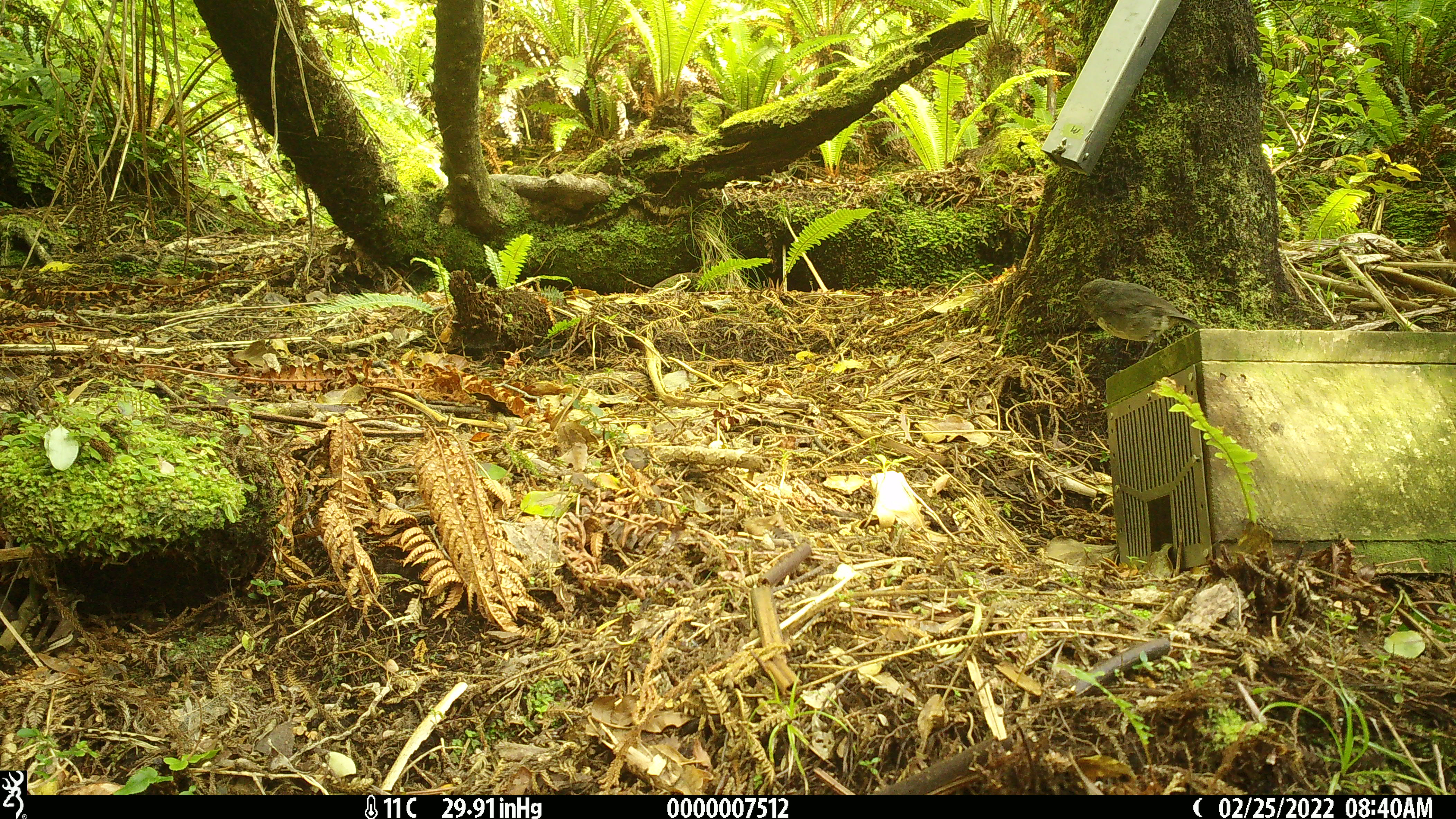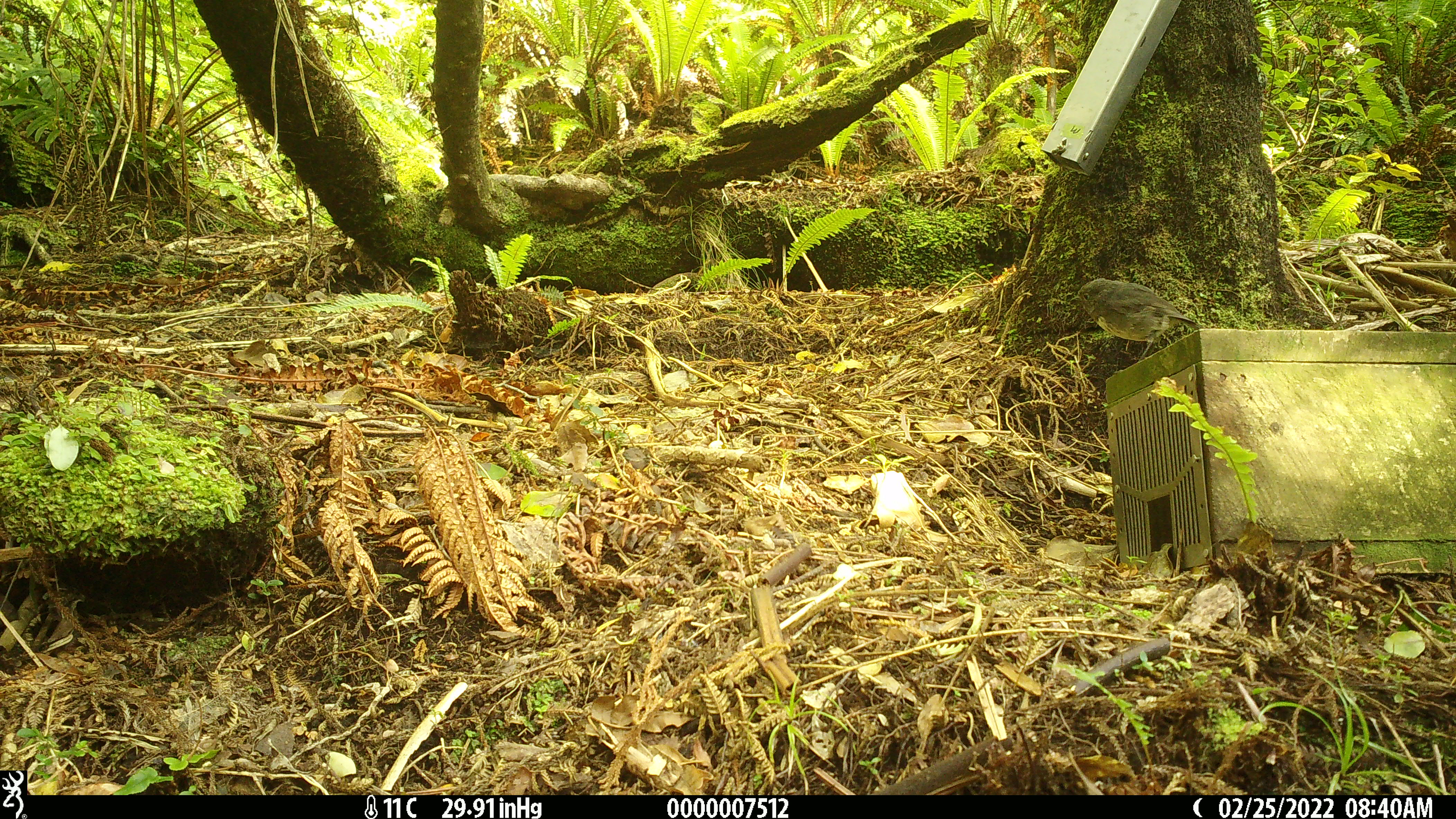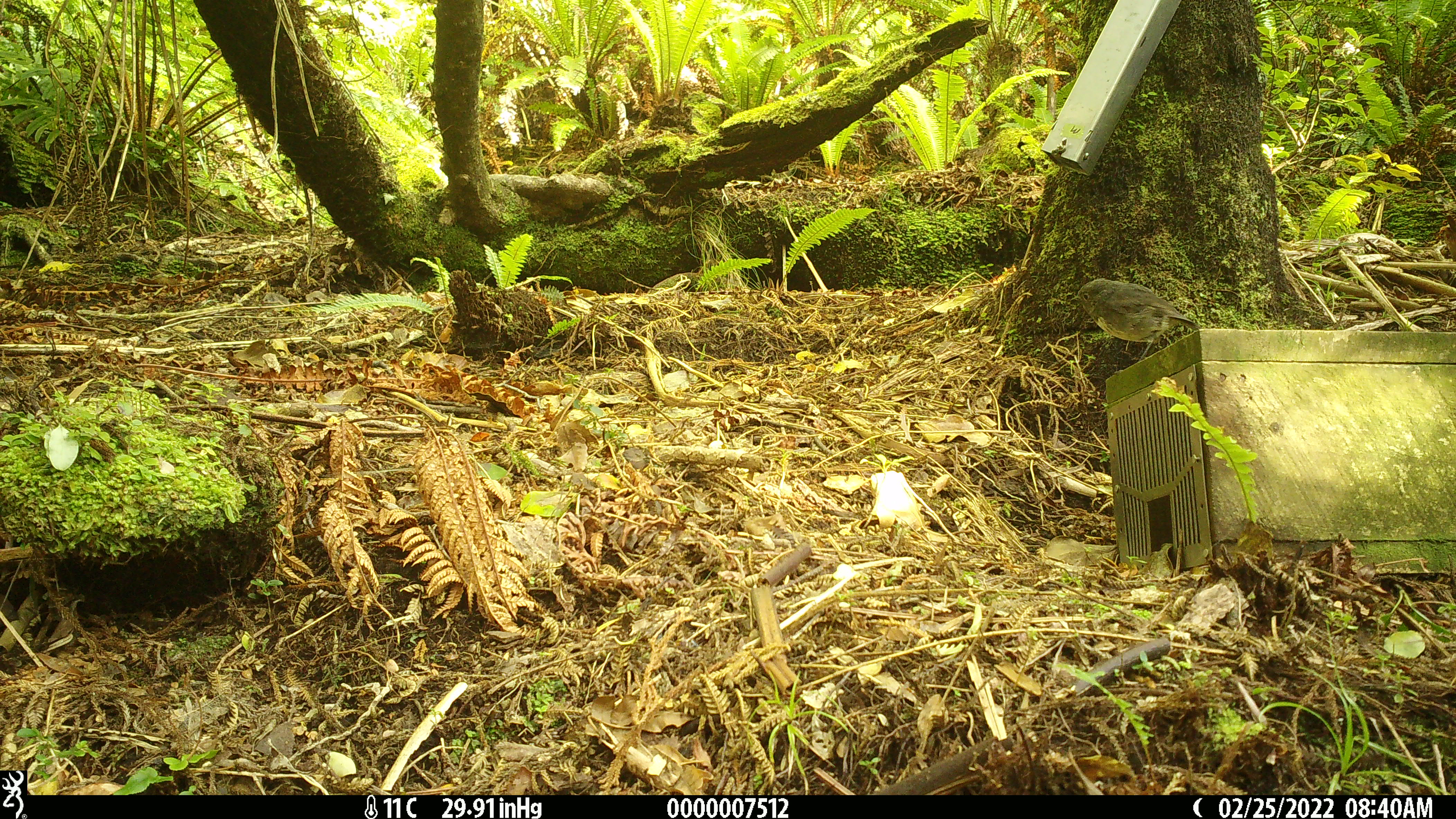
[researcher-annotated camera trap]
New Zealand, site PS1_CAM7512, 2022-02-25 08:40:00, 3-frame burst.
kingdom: Animalia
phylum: Chordata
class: Aves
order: Passeriformes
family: Petroicidae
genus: Petroica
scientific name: Petroica australis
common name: new zealand robin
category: robin